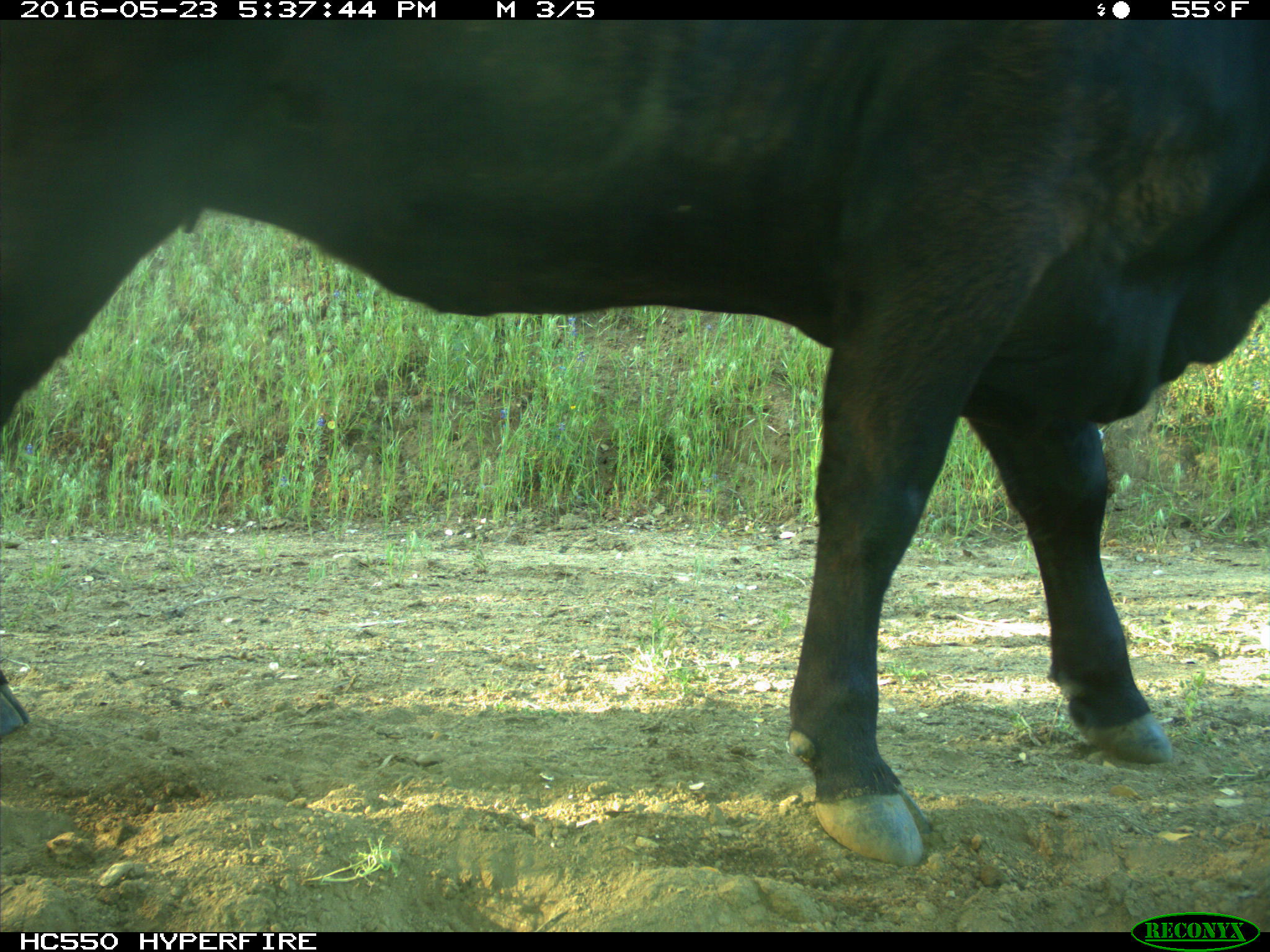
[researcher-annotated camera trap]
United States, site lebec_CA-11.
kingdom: Animalia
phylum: Chordata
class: Mammalia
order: Artiodactyla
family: Bovidae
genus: Bos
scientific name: Bos taurus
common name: domestic cow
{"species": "Bos taurus (domestic cow)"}